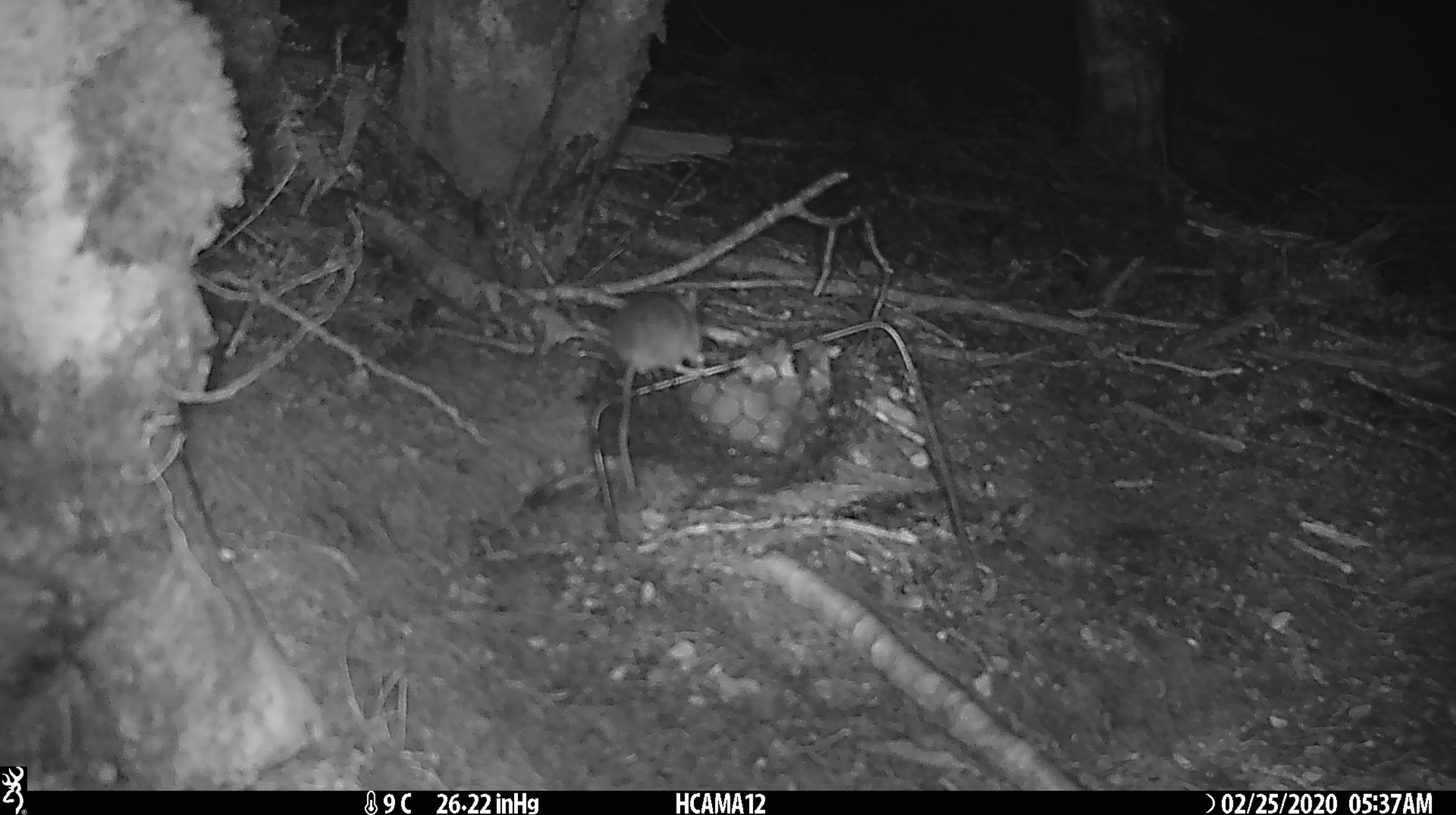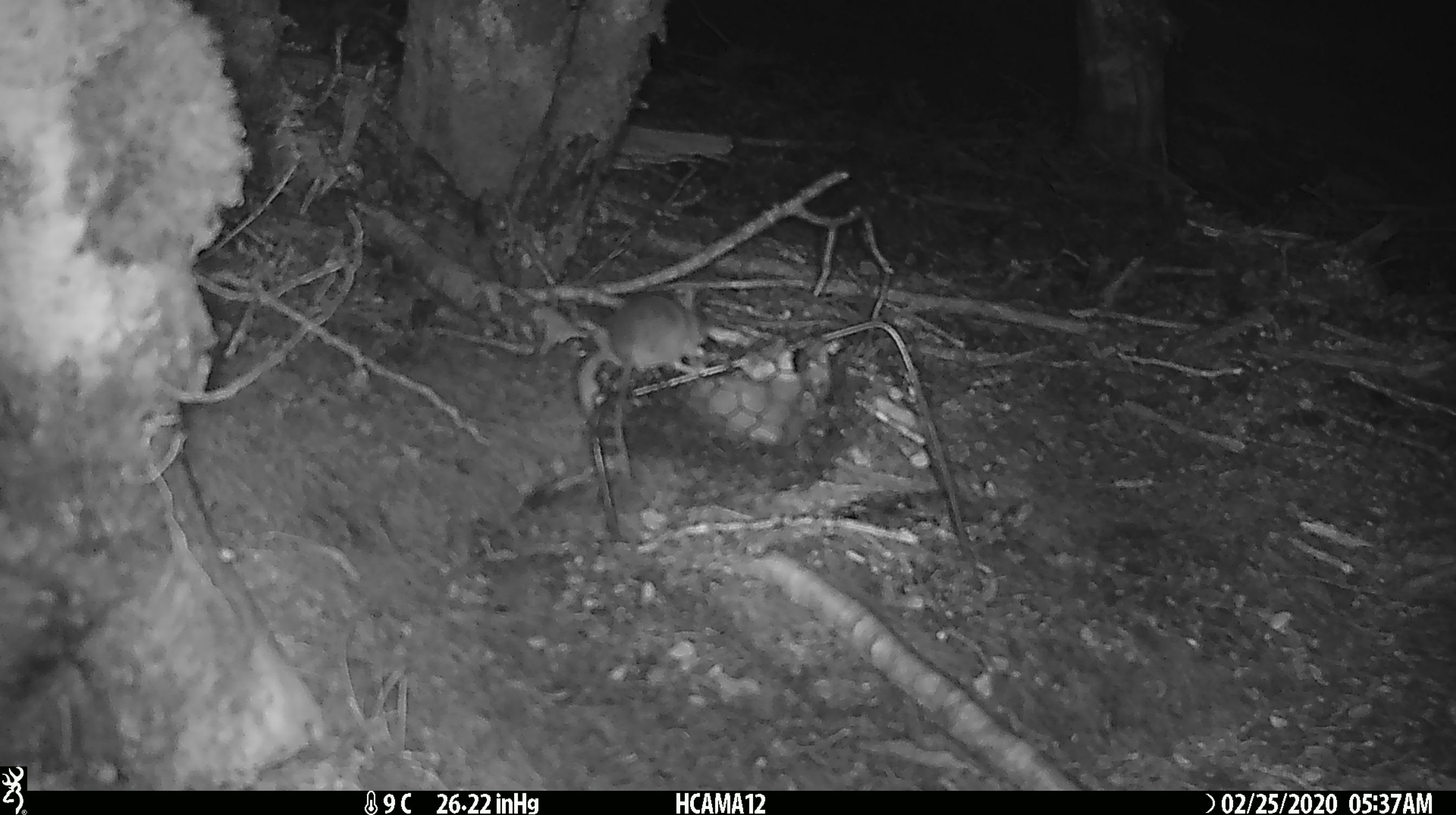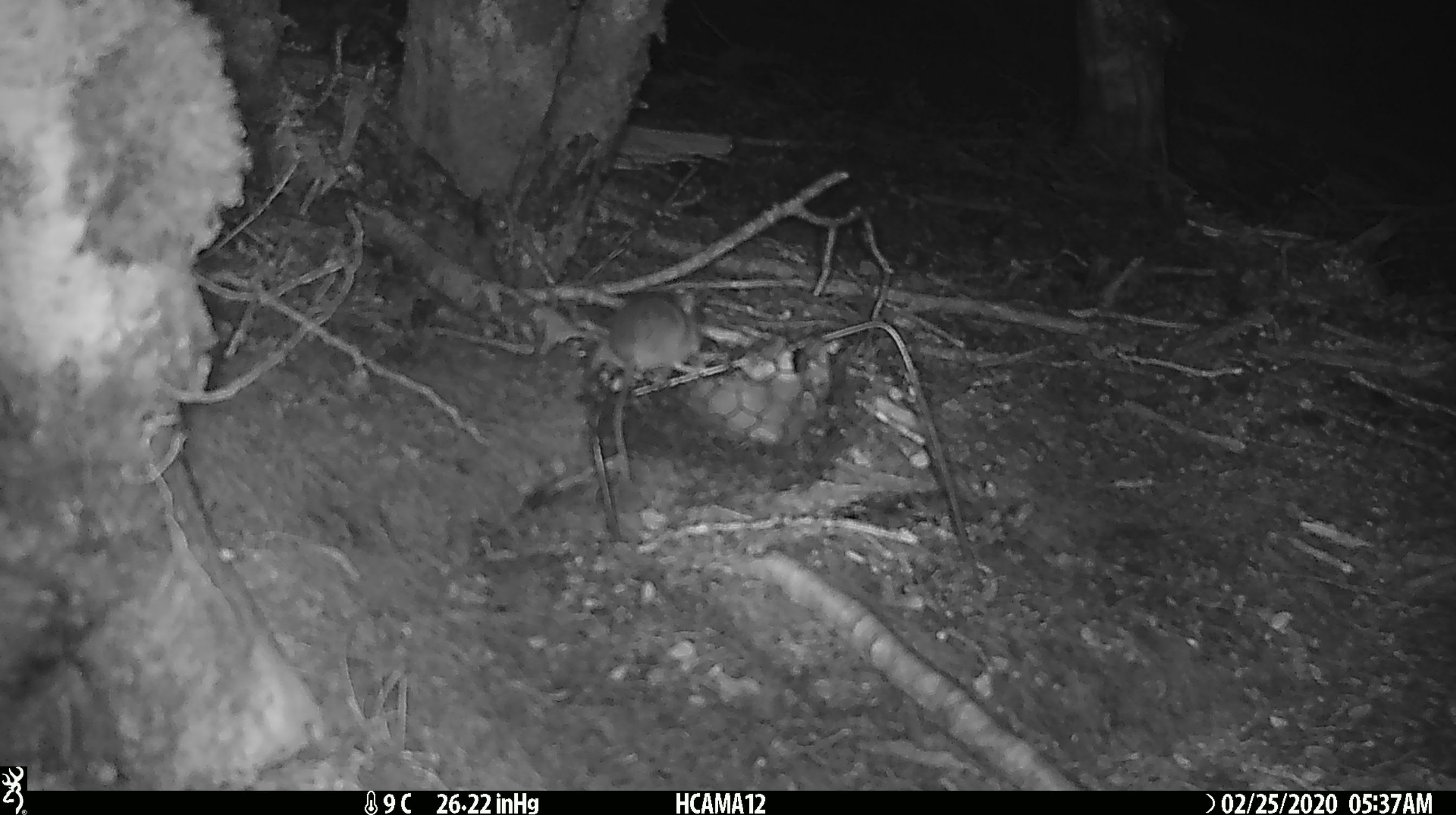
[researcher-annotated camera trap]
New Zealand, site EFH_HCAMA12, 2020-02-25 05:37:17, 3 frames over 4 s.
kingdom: Animalia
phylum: Chordata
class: Mammalia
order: Rodentia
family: Muridae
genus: Mus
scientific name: Mus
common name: mouse